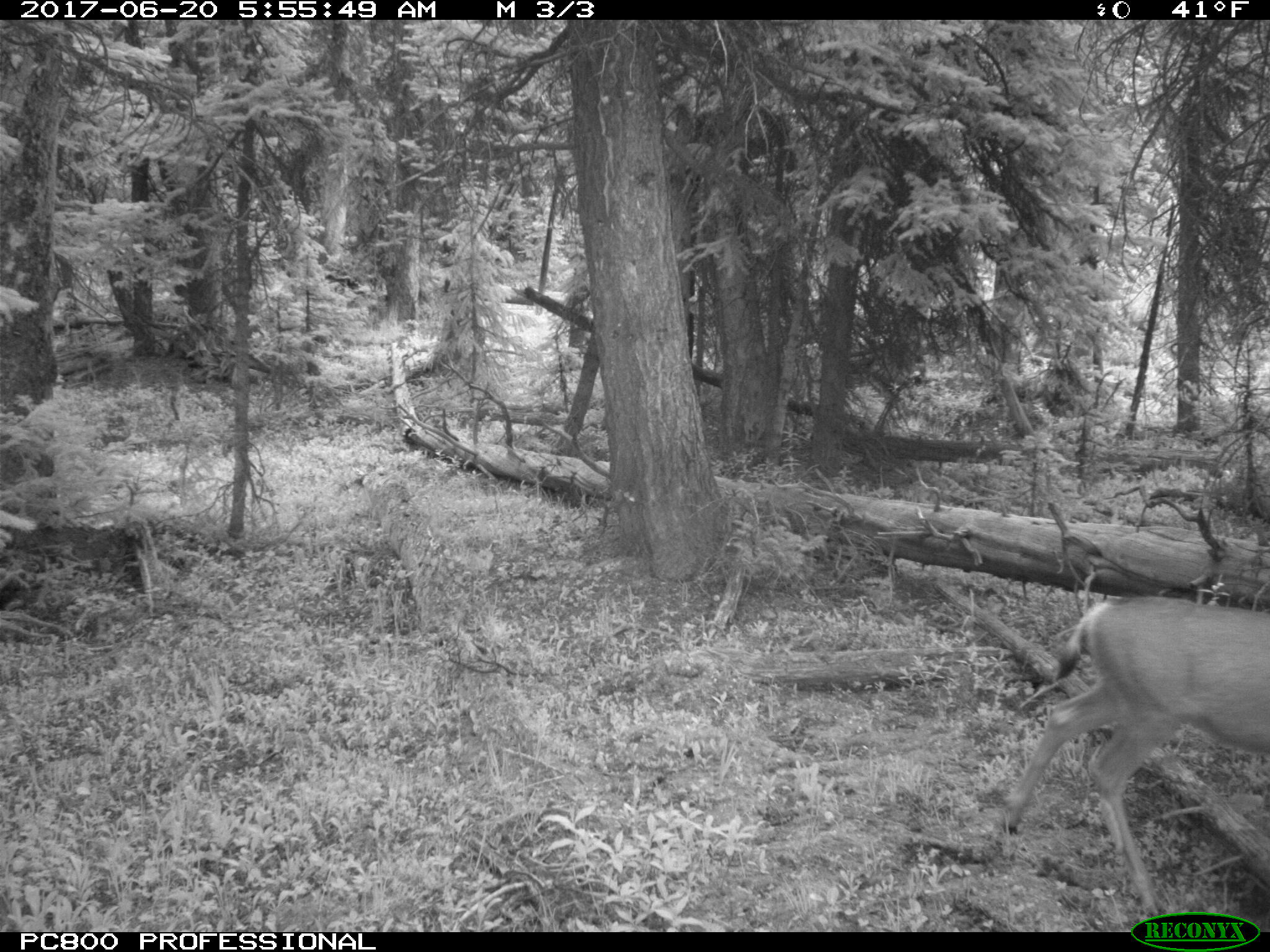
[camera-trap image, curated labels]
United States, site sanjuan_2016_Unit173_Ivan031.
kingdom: Animalia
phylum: Chordata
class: Mammalia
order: Artiodactyla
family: Cervidae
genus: Odocoileus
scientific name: Odocoileus hemionus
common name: mule deer